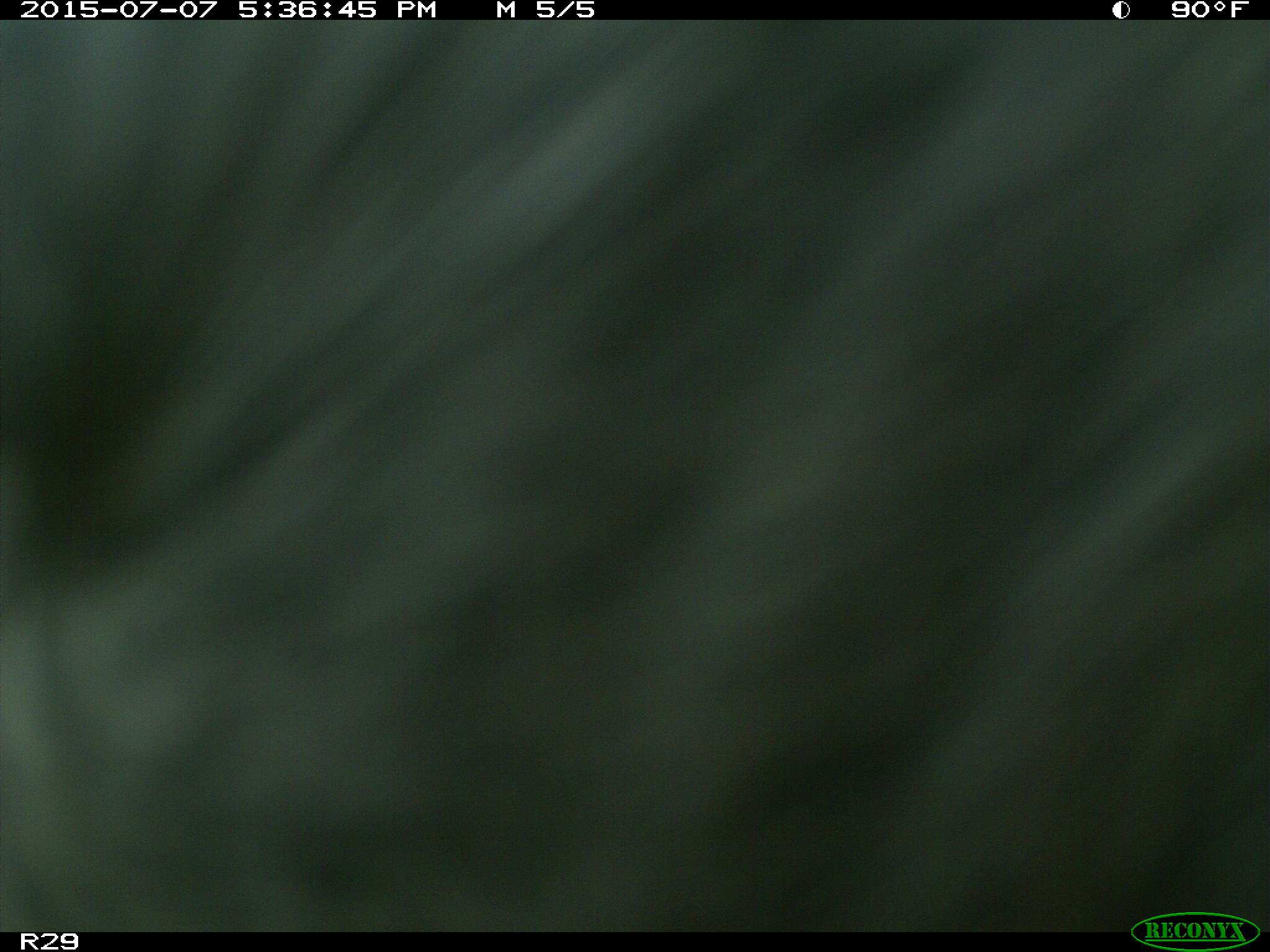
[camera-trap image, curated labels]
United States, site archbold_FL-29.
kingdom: Animalia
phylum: Chordata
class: Mammalia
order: Artiodactyla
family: Bovidae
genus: Bos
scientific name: Bos taurus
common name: domestic cow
Bos taurus (domestic cow).